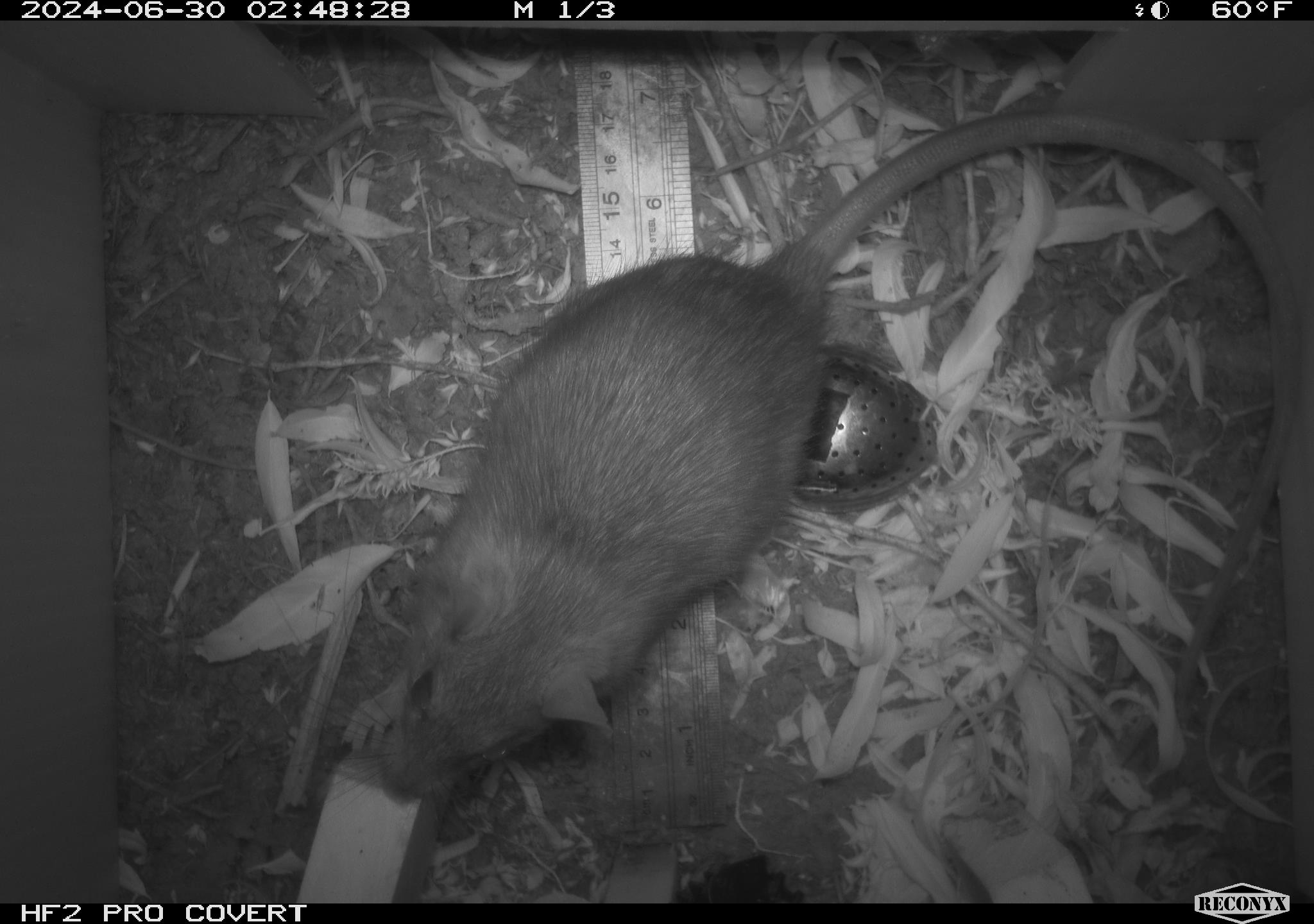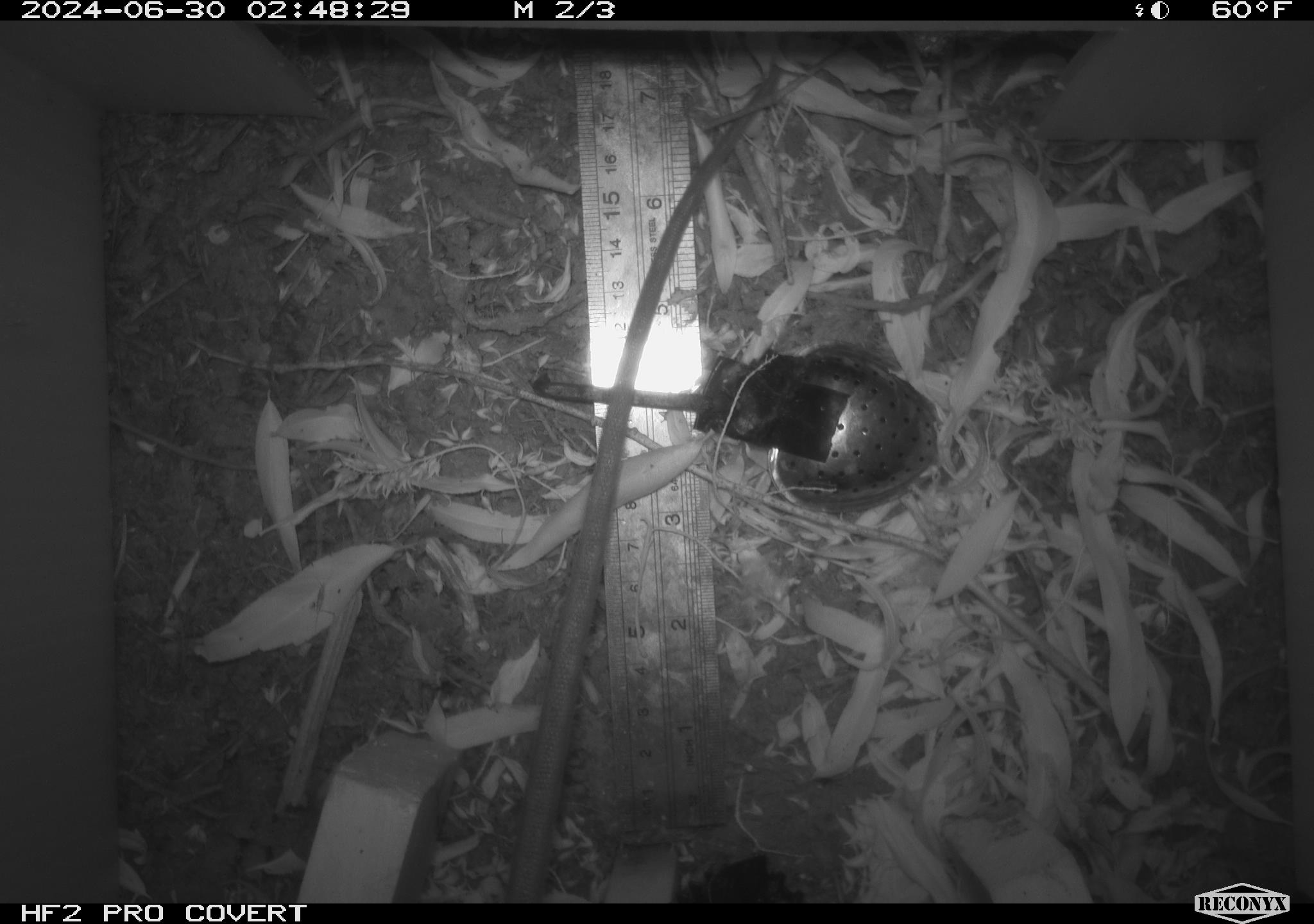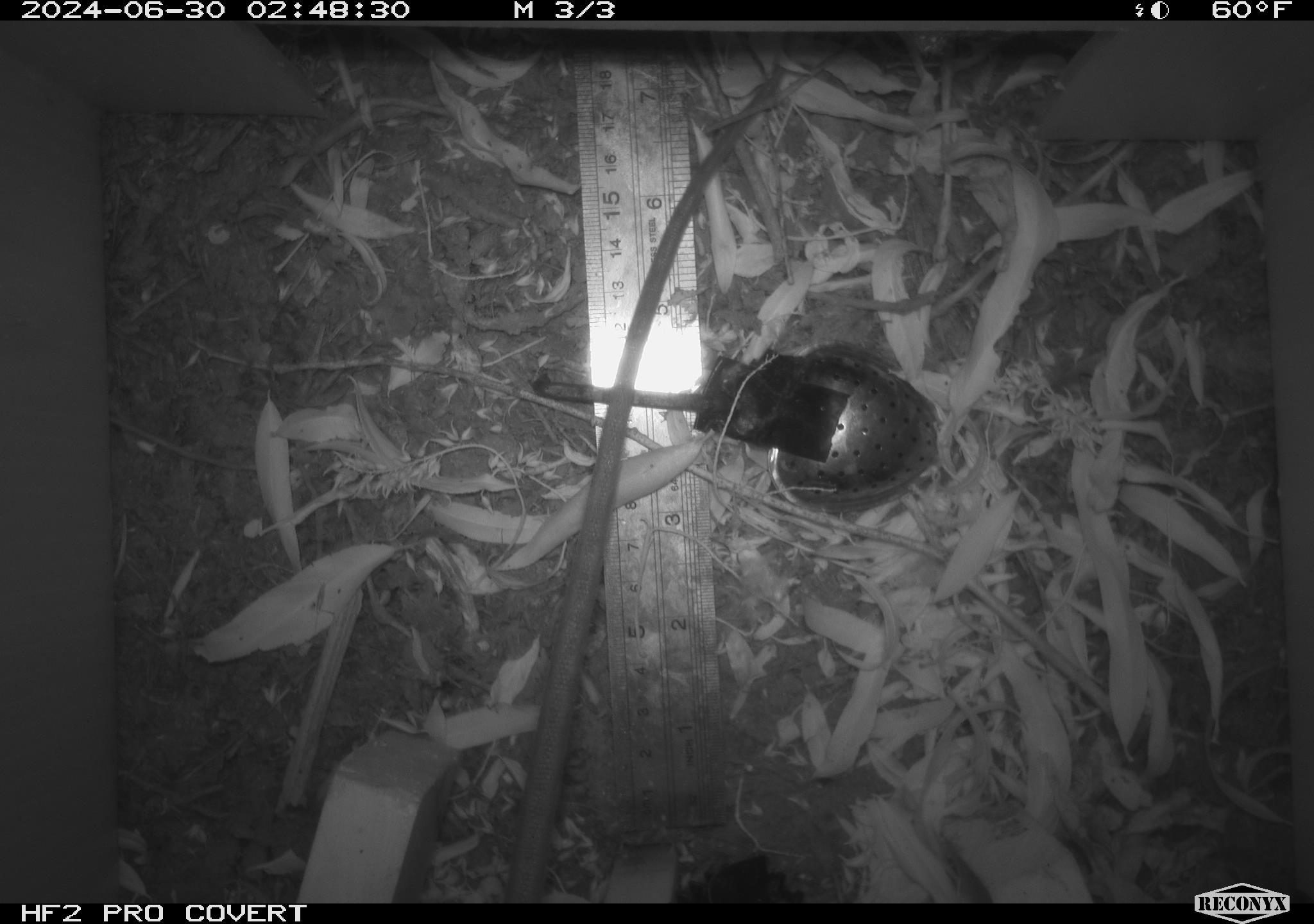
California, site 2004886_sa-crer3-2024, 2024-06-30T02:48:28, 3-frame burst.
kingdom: Animalia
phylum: Chordata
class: Mammalia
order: Rodentia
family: Muridae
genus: Rattus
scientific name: Rattus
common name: rat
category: rattus species